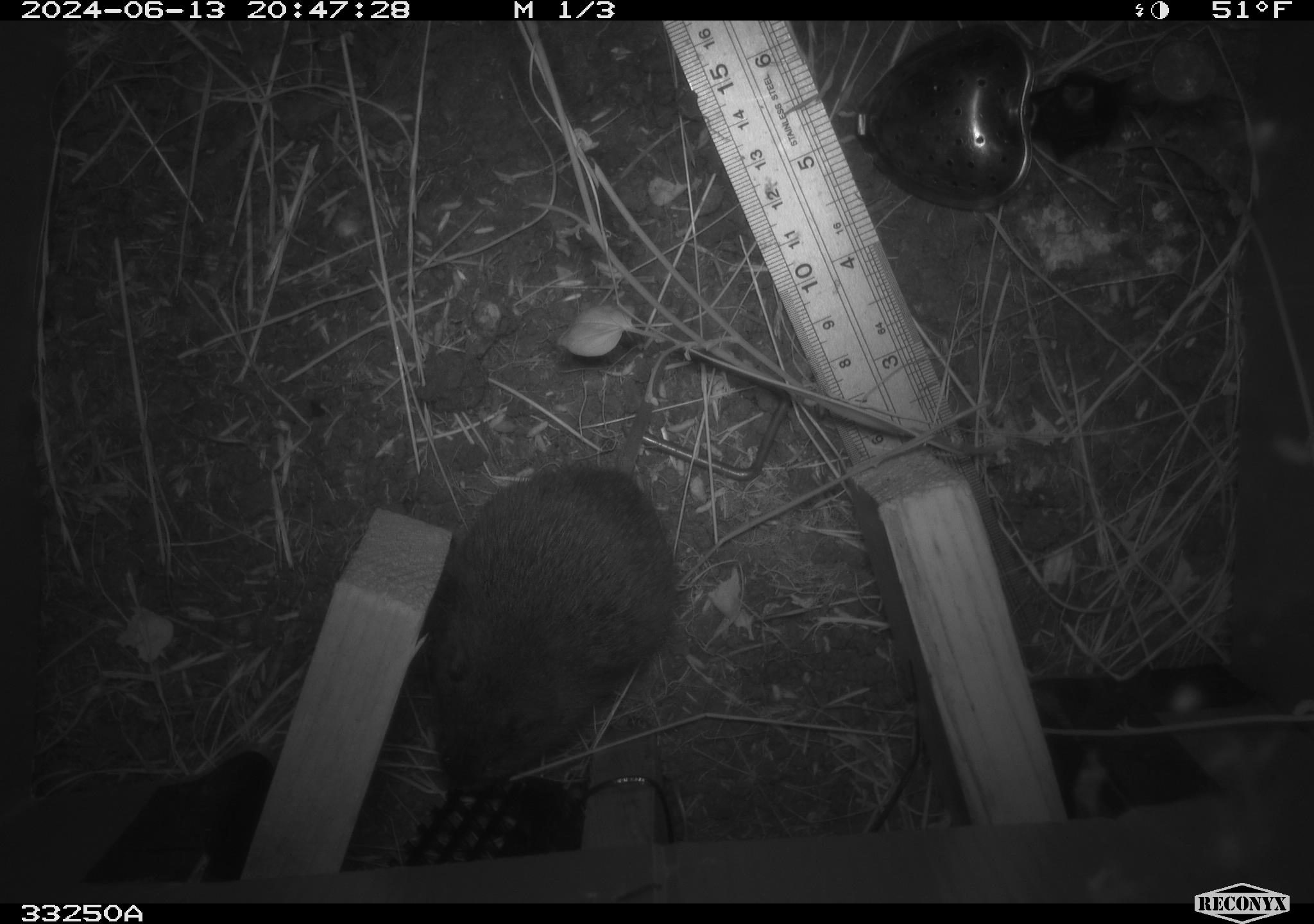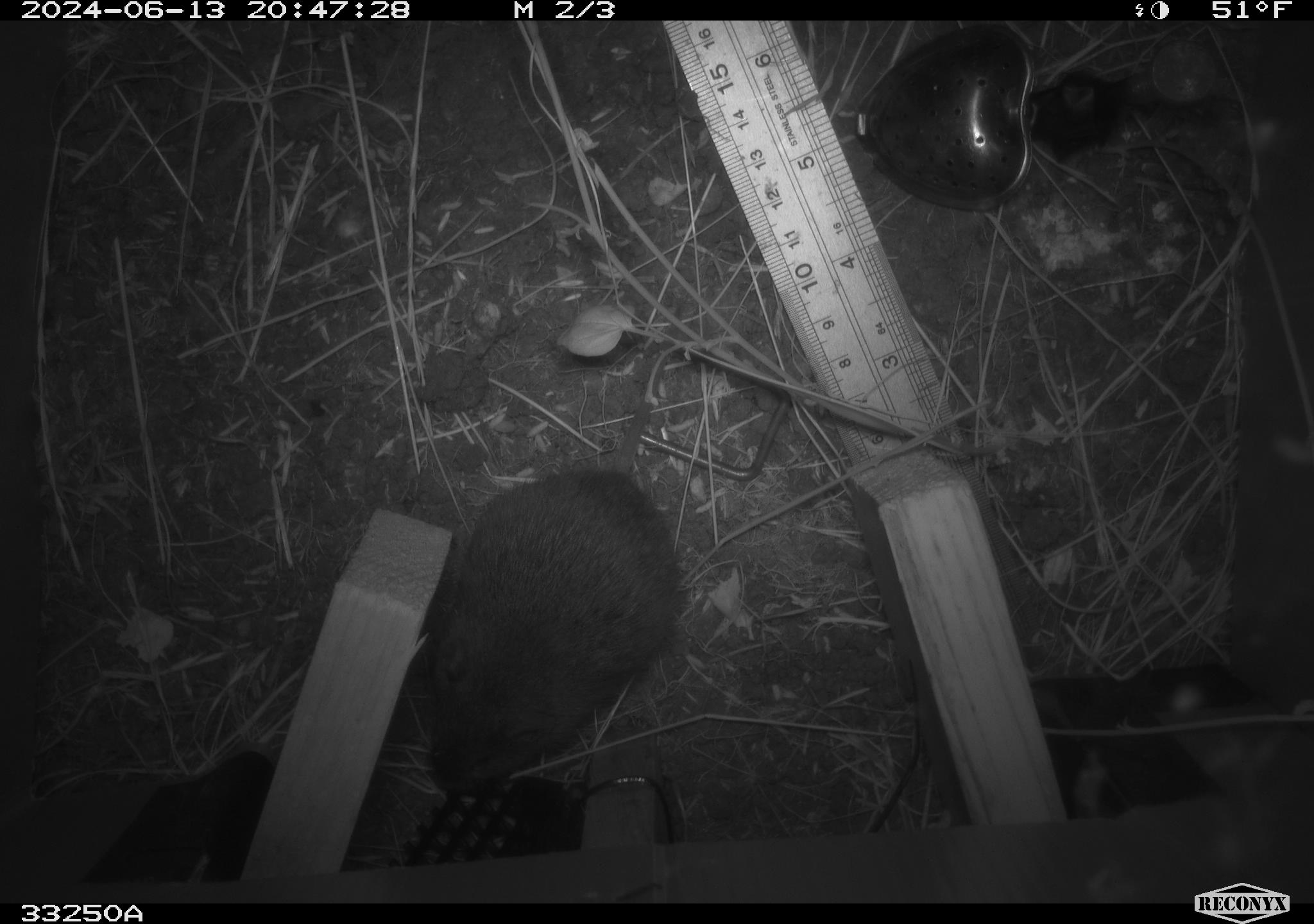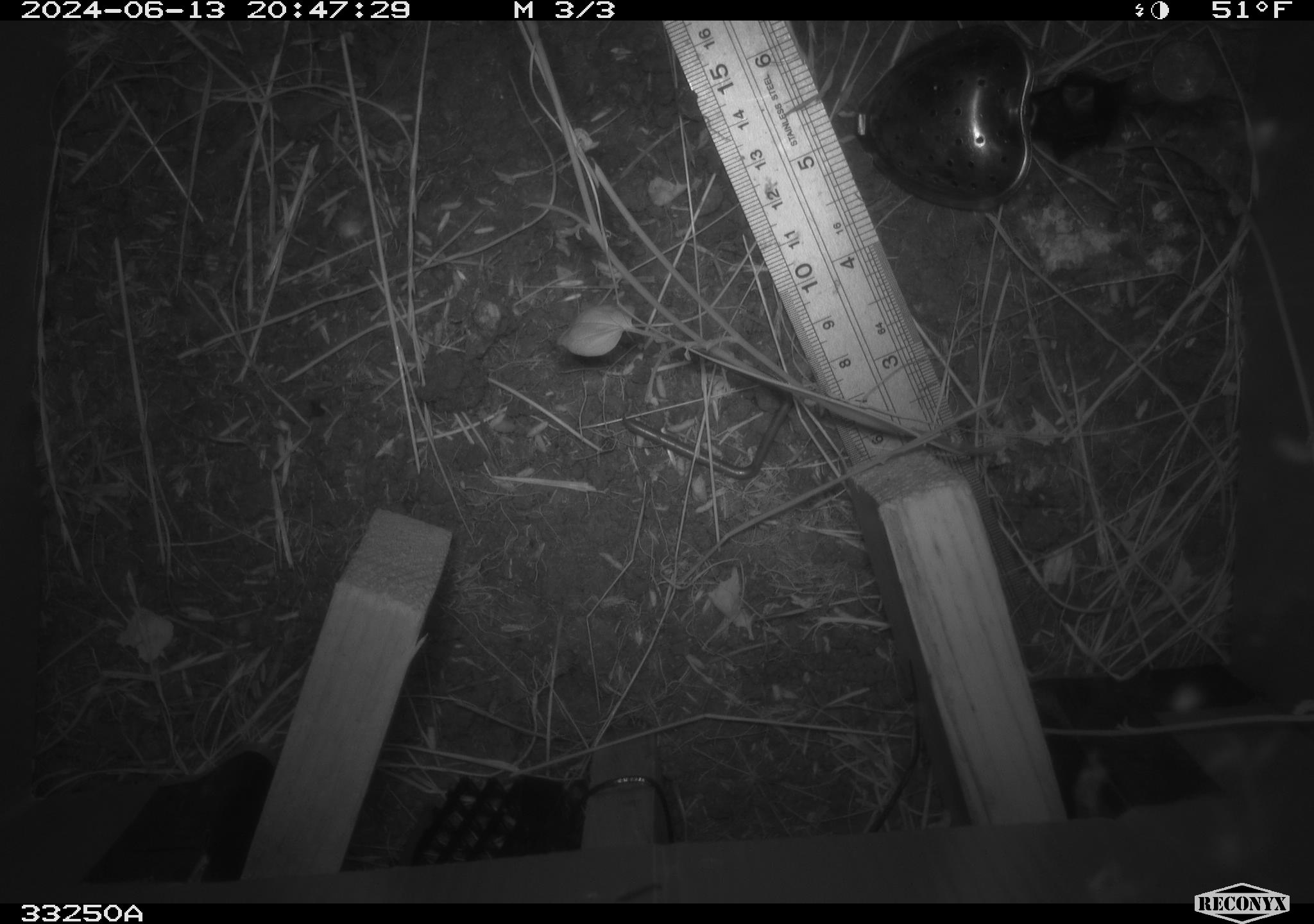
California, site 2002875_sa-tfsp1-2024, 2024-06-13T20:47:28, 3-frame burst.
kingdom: Animalia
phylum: Chordata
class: Mammalia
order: Rodentia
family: Cricetidae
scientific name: Arvicolinae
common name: voles, lemmings, and muskrats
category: arvicolinae subfamily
Arvicolinae subfamily (voles, lemmings, and muskrats) (Arvicolinae).